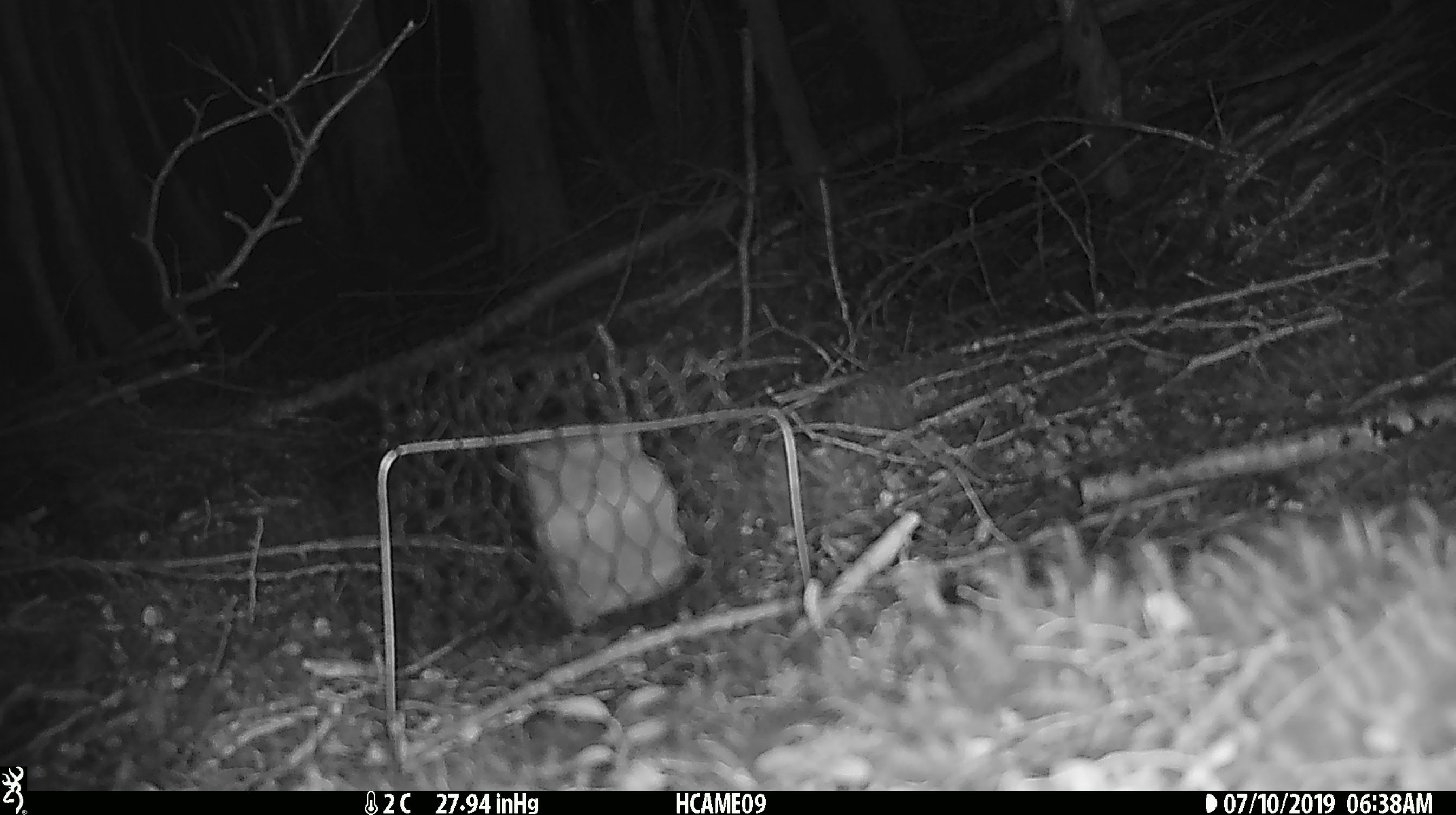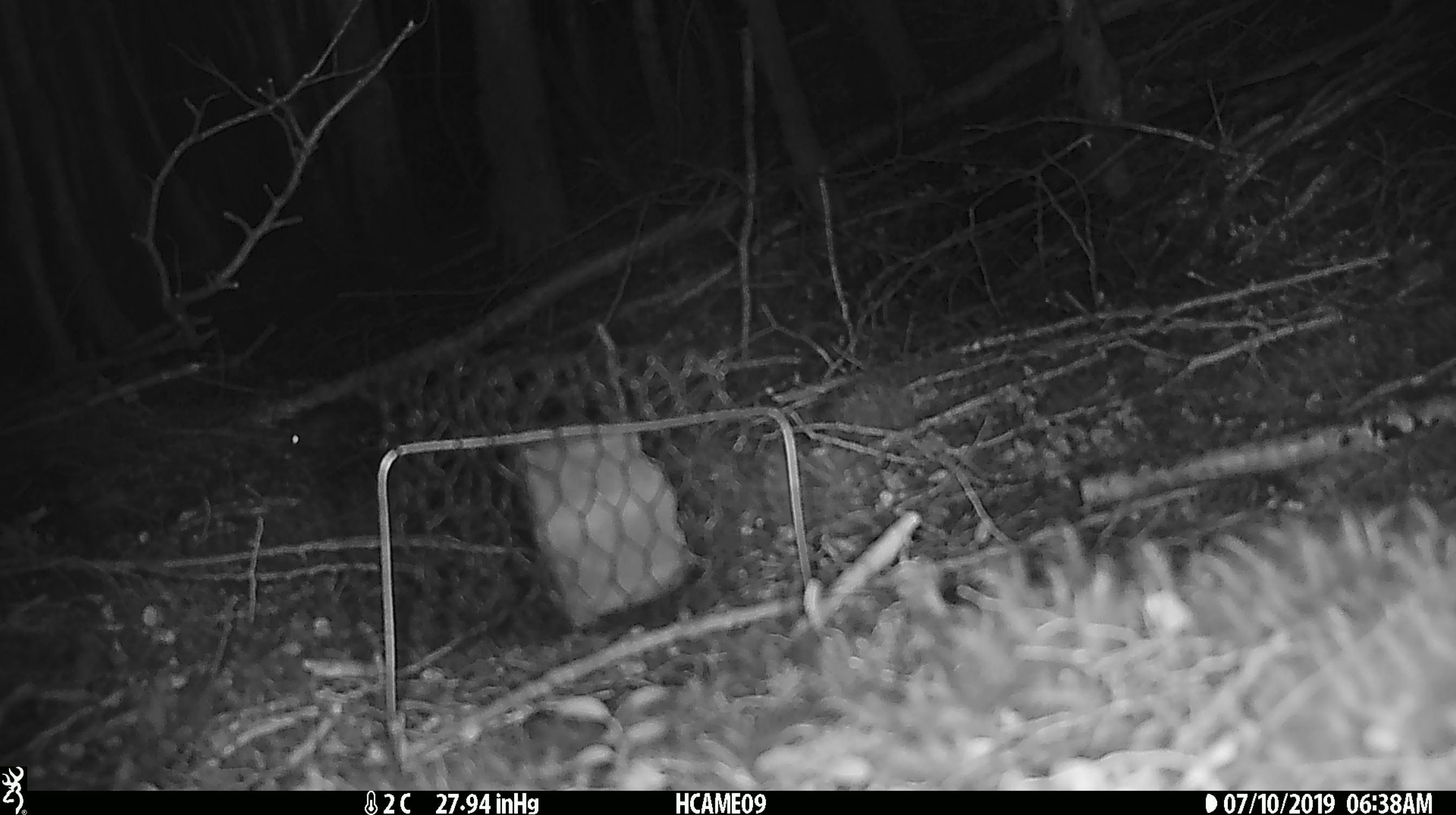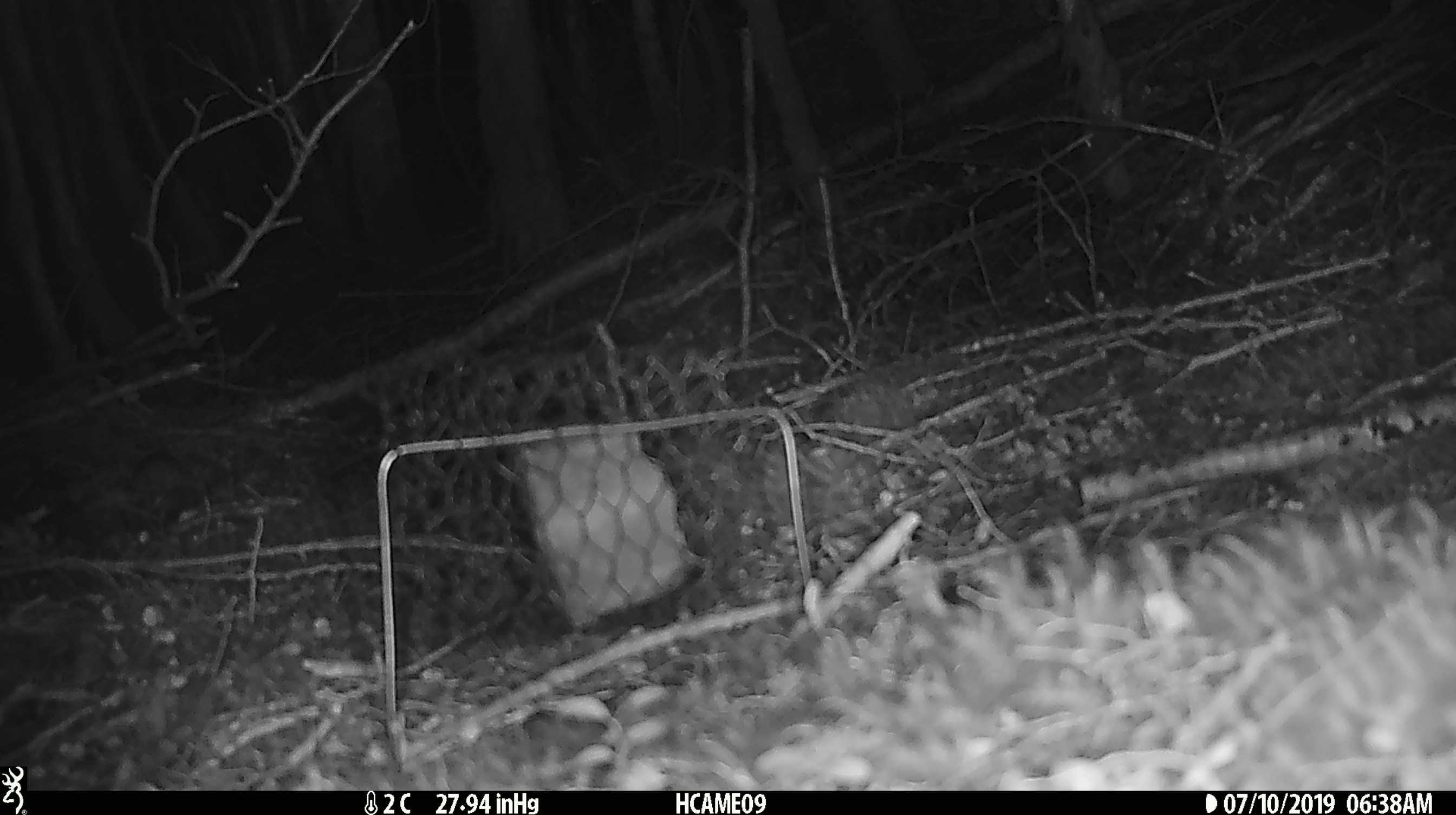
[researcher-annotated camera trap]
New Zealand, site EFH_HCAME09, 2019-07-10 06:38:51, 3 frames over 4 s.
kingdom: Animalia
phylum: Chordata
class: Mammalia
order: Rodentia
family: Muridae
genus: Mus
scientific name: Mus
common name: mouse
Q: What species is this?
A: Mouse (Mus).